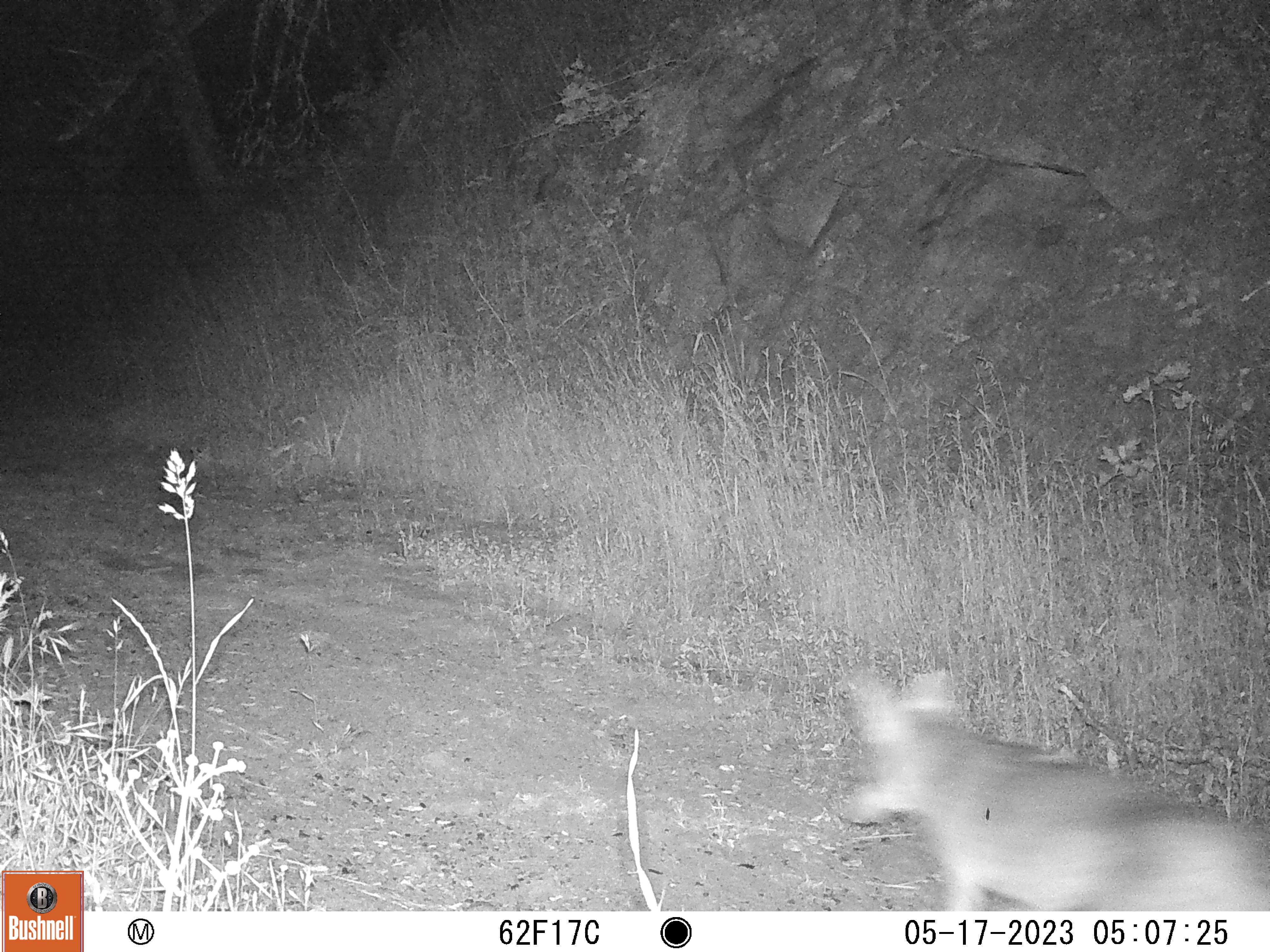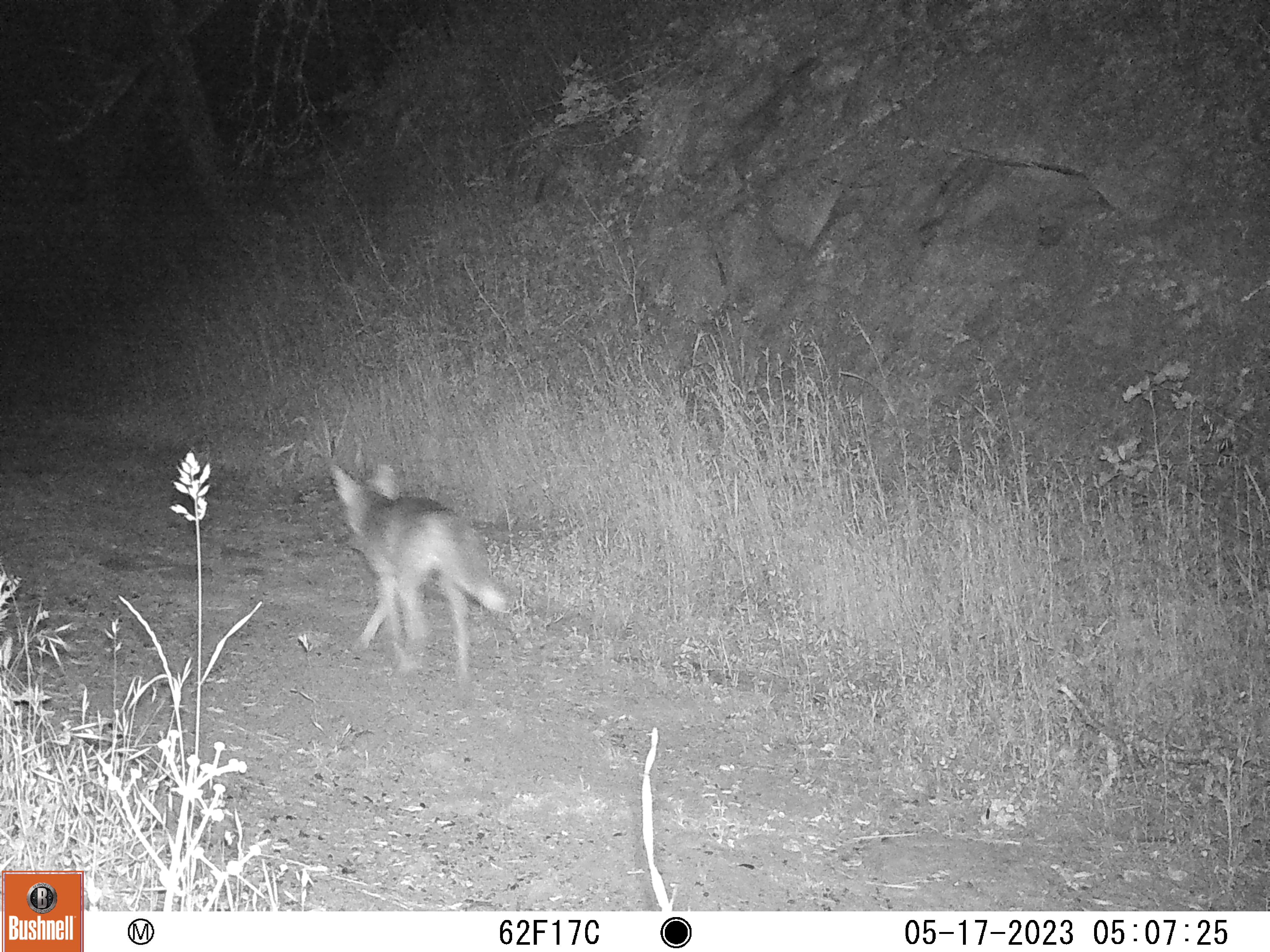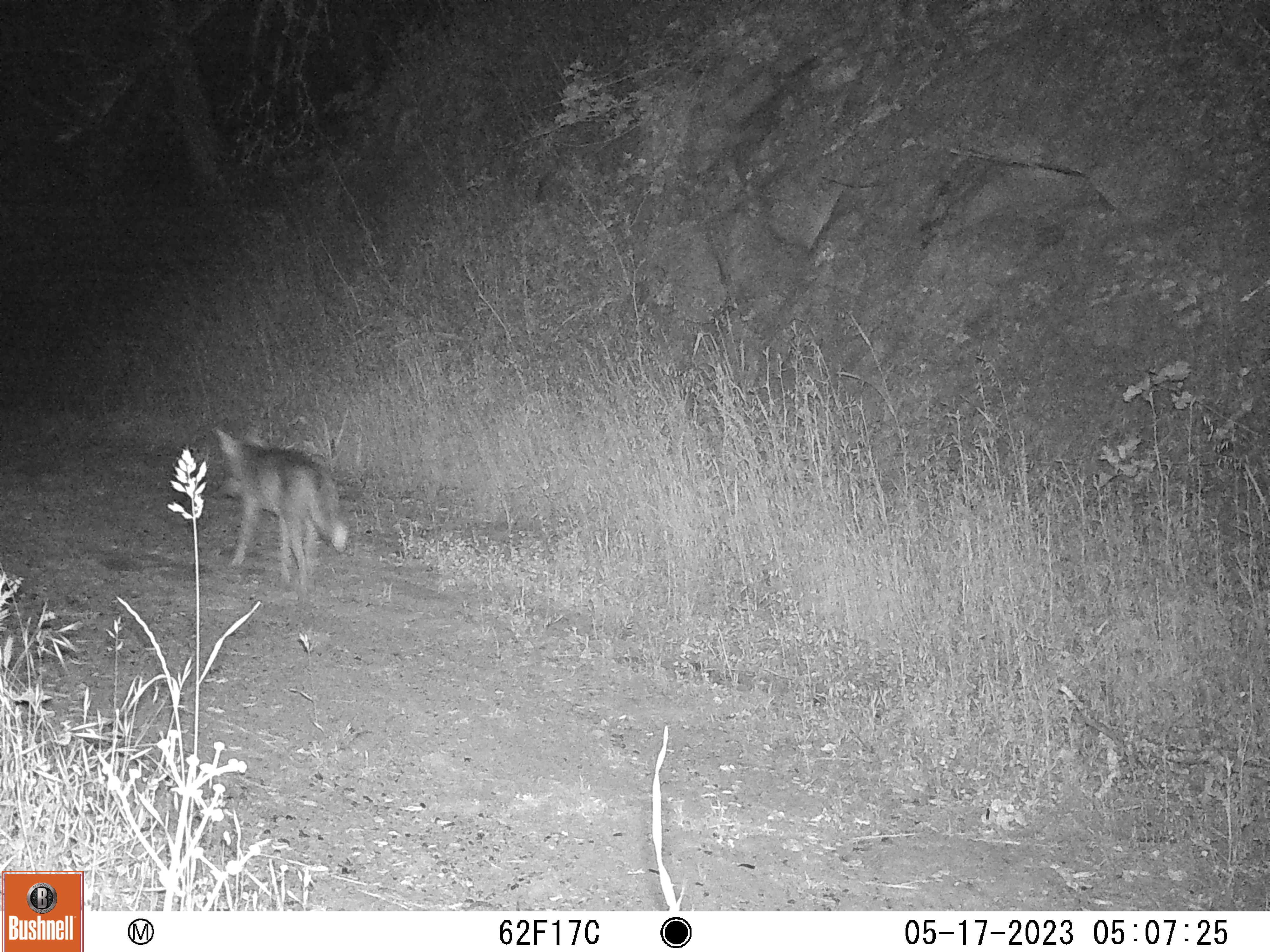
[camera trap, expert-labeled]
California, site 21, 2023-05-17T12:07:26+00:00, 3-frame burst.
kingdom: Animalia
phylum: Chordata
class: Mammalia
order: Carnivora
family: Canidae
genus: Canis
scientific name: Canis latrans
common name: coyote